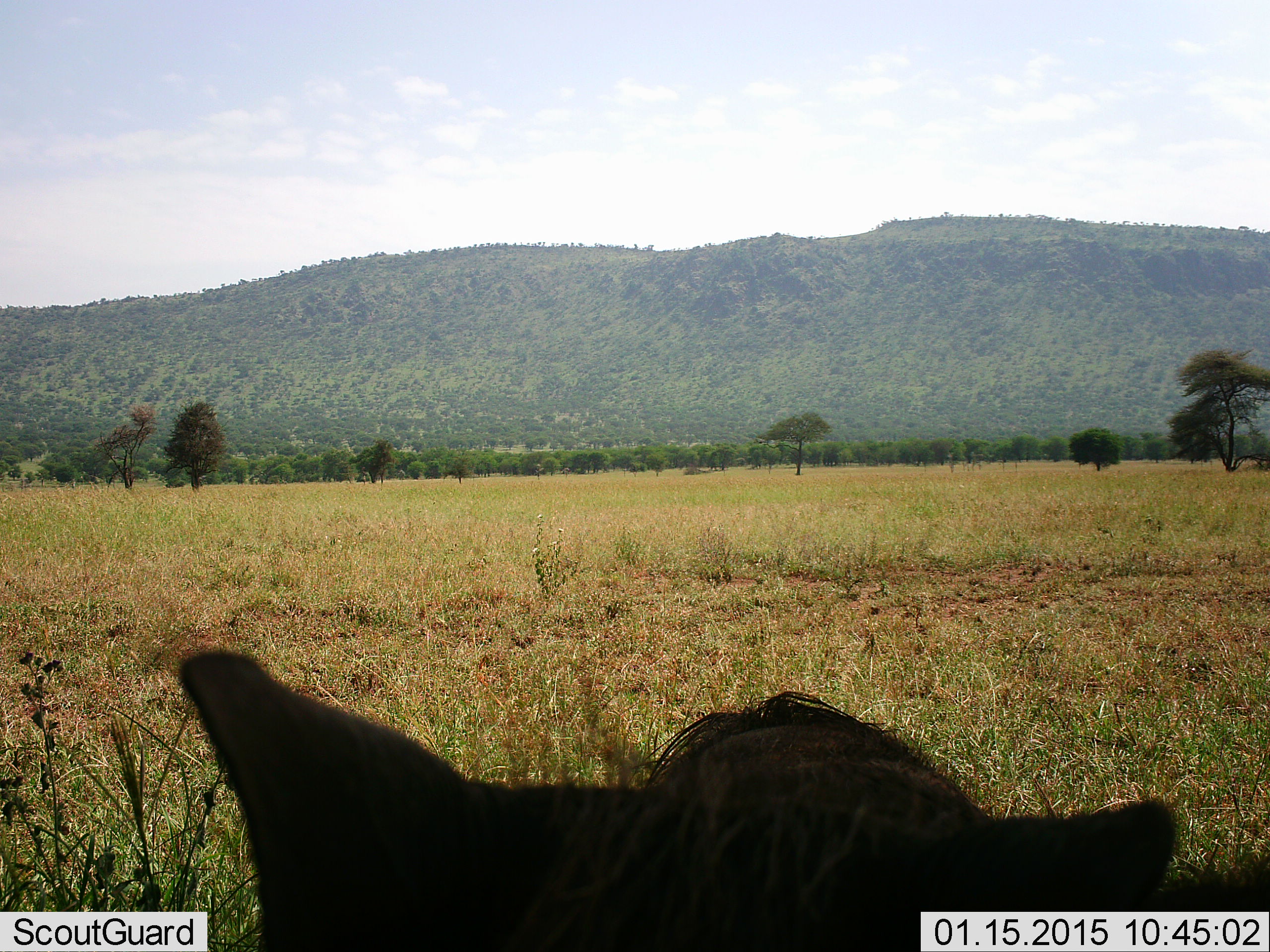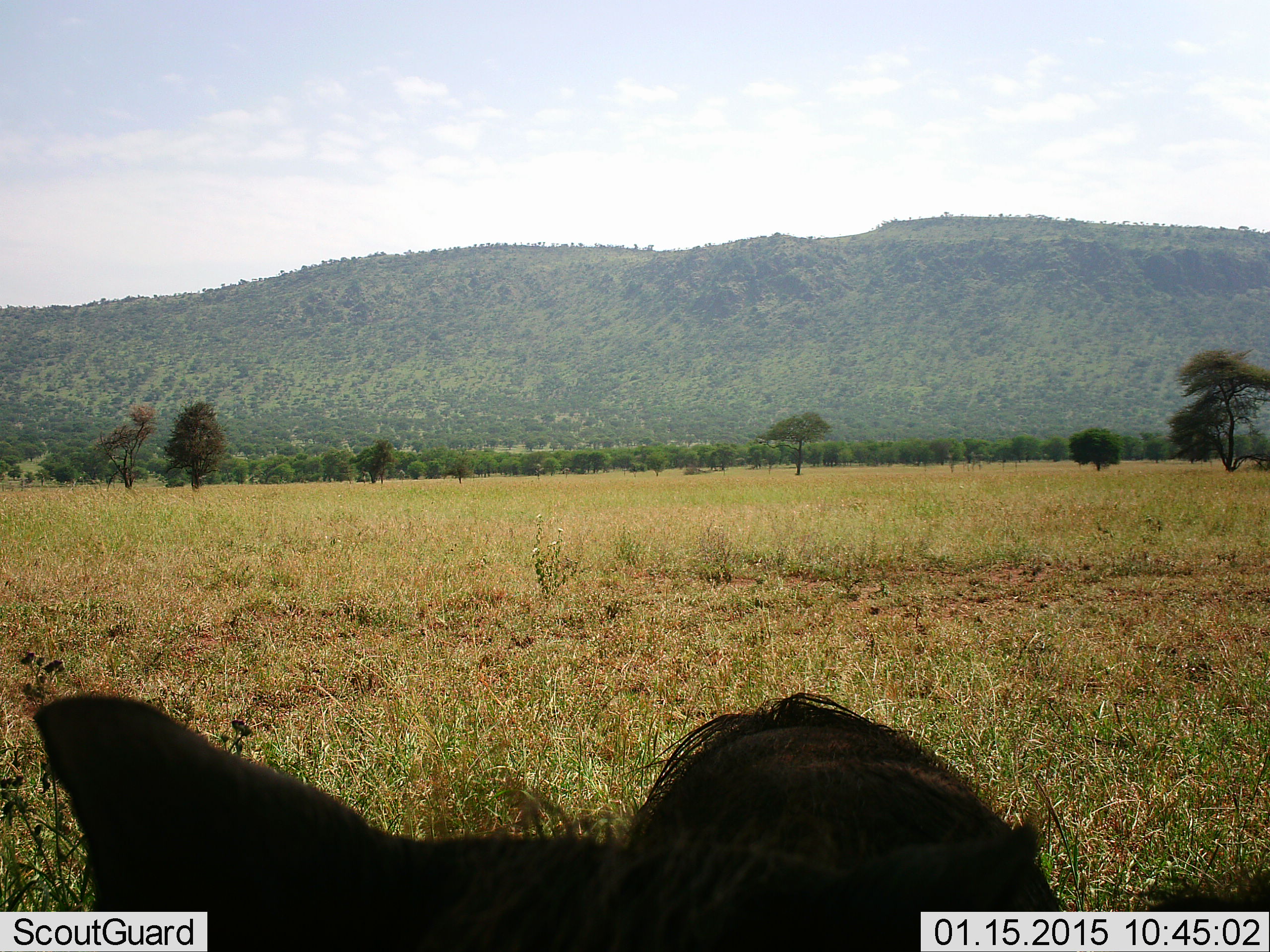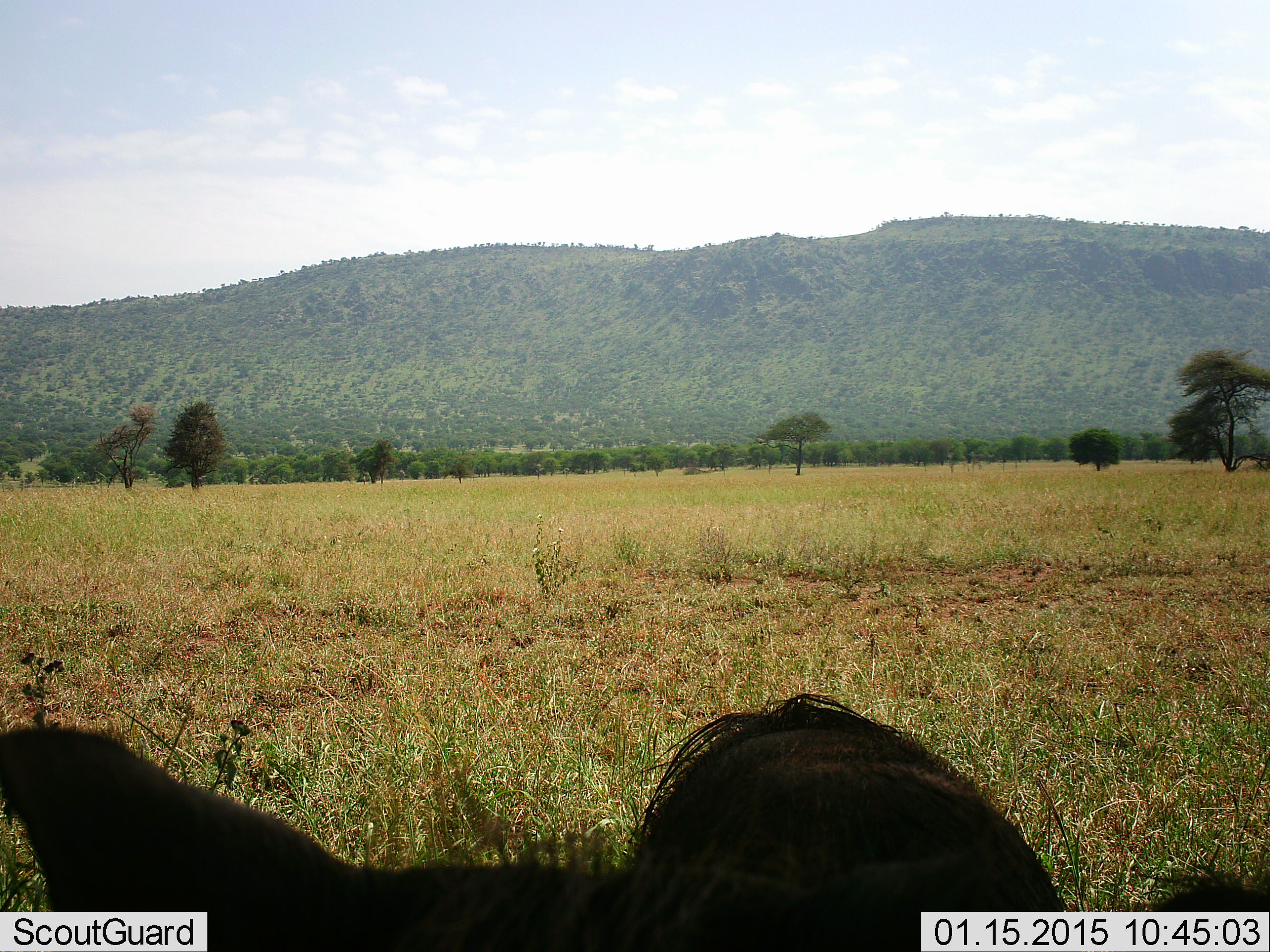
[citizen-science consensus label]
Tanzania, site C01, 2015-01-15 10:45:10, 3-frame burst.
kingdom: Animalia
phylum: Chordata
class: Mammalia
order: Artiodactyla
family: Suidae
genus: Phacochoerus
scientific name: Phacochoerus africanus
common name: warthog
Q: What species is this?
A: Warthog (Phacochoerus africanus).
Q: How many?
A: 1.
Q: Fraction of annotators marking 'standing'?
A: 90%.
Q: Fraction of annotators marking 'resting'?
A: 0%.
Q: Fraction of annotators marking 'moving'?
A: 10%.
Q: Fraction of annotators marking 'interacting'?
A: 0%.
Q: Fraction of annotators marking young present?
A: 0%.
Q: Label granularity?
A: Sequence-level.